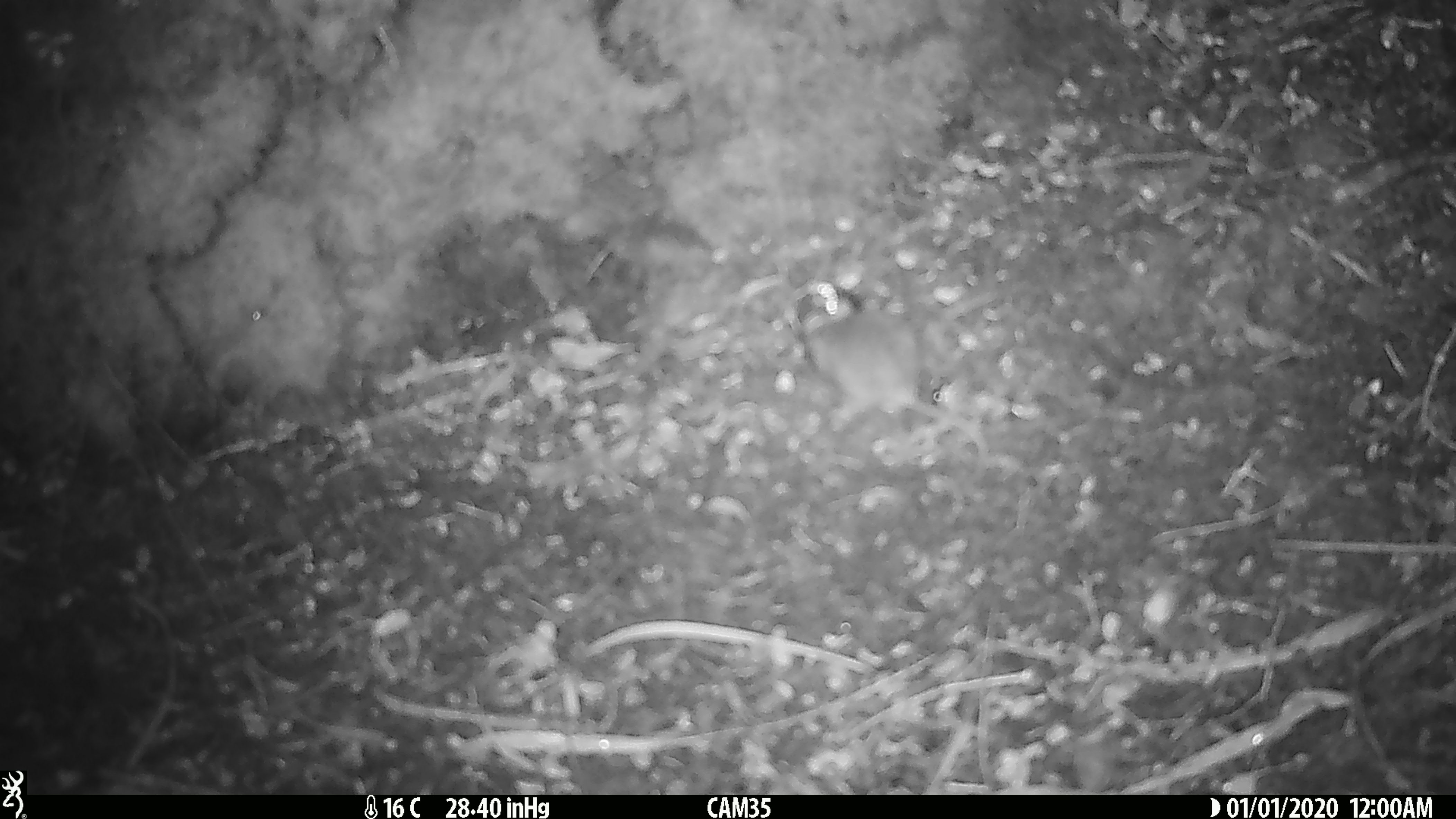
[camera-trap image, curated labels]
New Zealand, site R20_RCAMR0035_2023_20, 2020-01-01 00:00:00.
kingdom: Animalia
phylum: Chordata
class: Mammalia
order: Rodentia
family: Muridae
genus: Mus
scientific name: Mus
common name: mouse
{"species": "mouse (Mus)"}